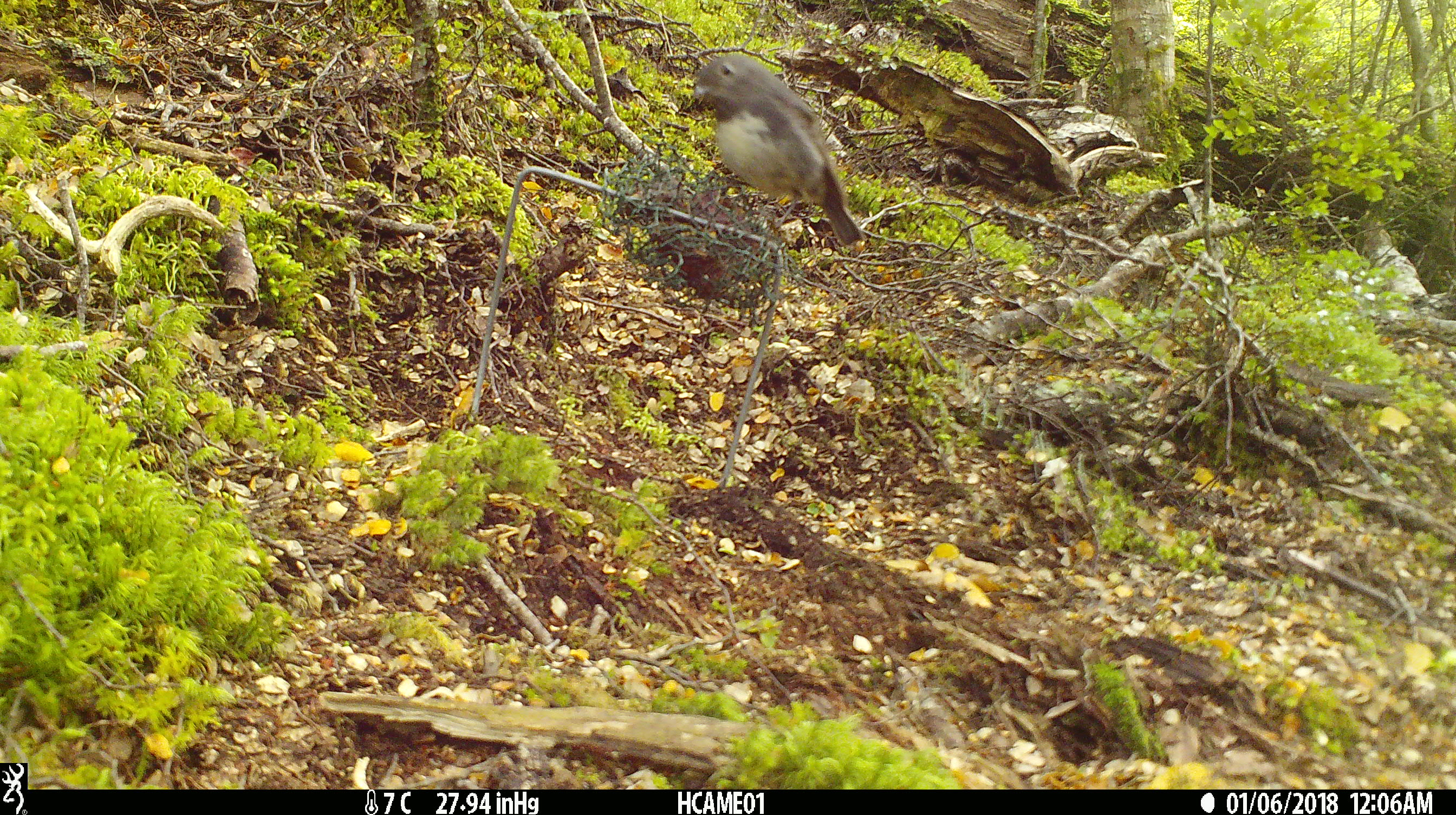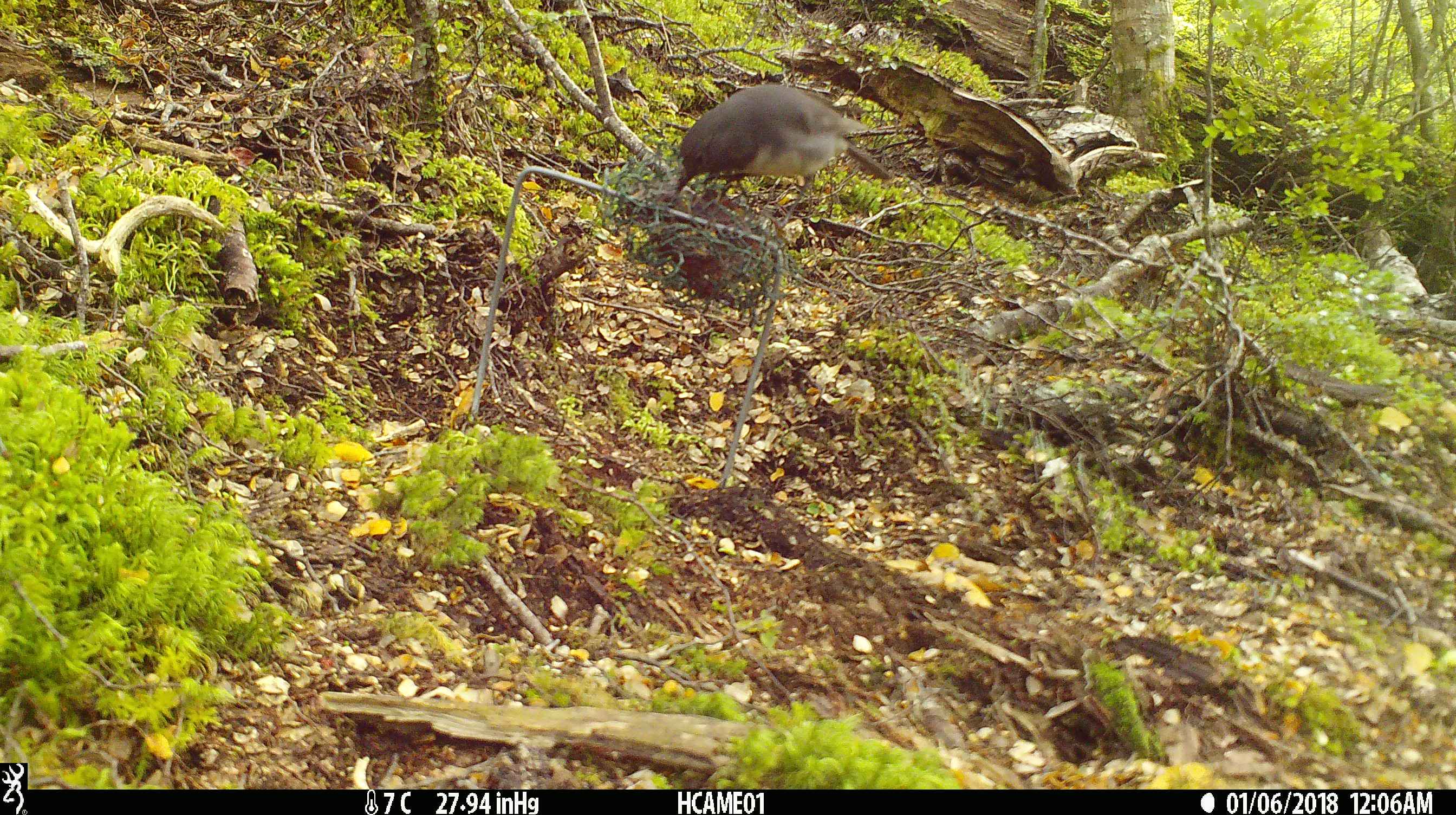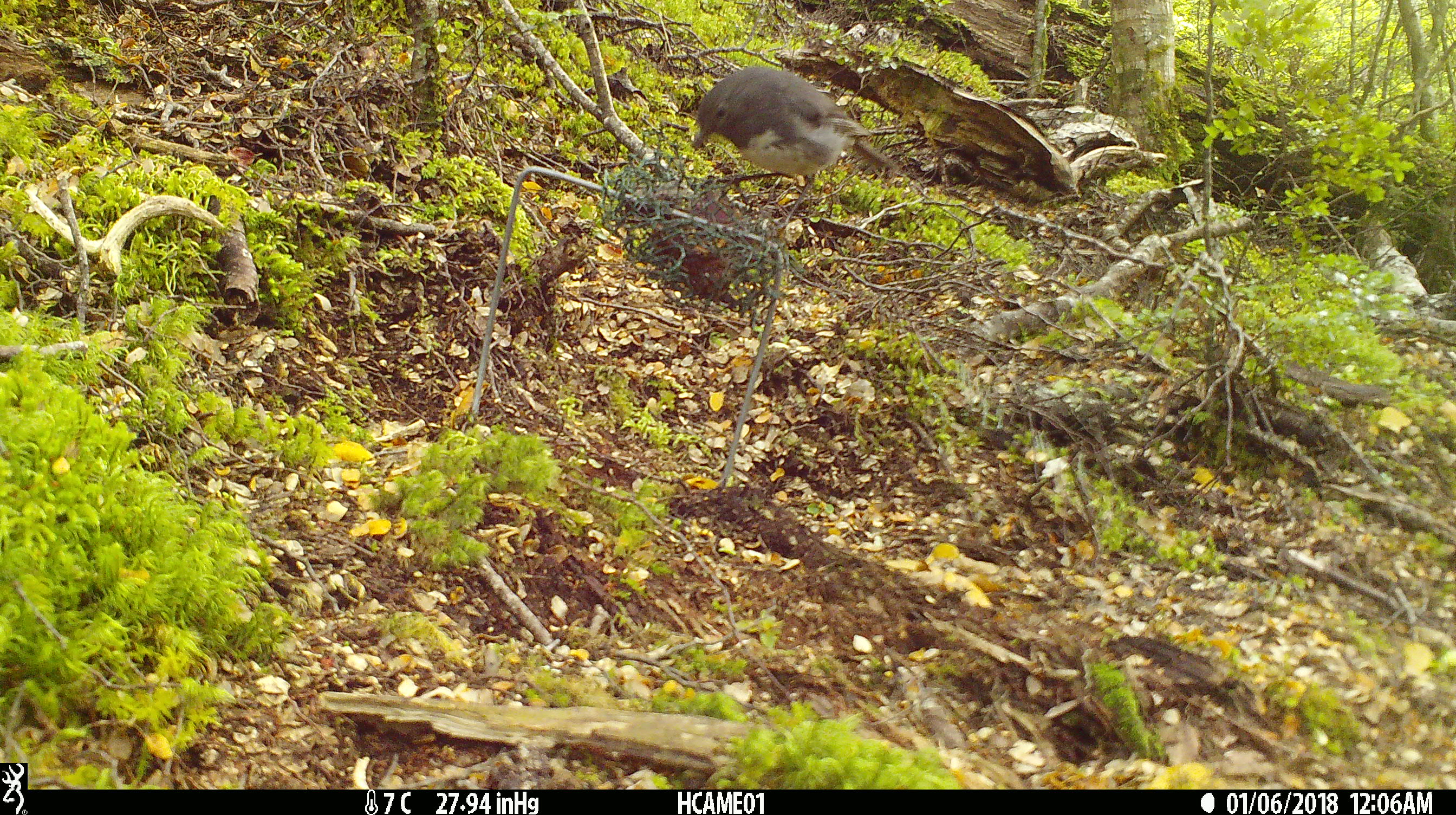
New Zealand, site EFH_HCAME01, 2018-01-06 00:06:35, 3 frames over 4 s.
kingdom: Animalia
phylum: Chordata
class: Aves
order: Passeriformes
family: Petroicidae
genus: Petroica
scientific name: Petroica australis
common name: new zealand robin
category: robin